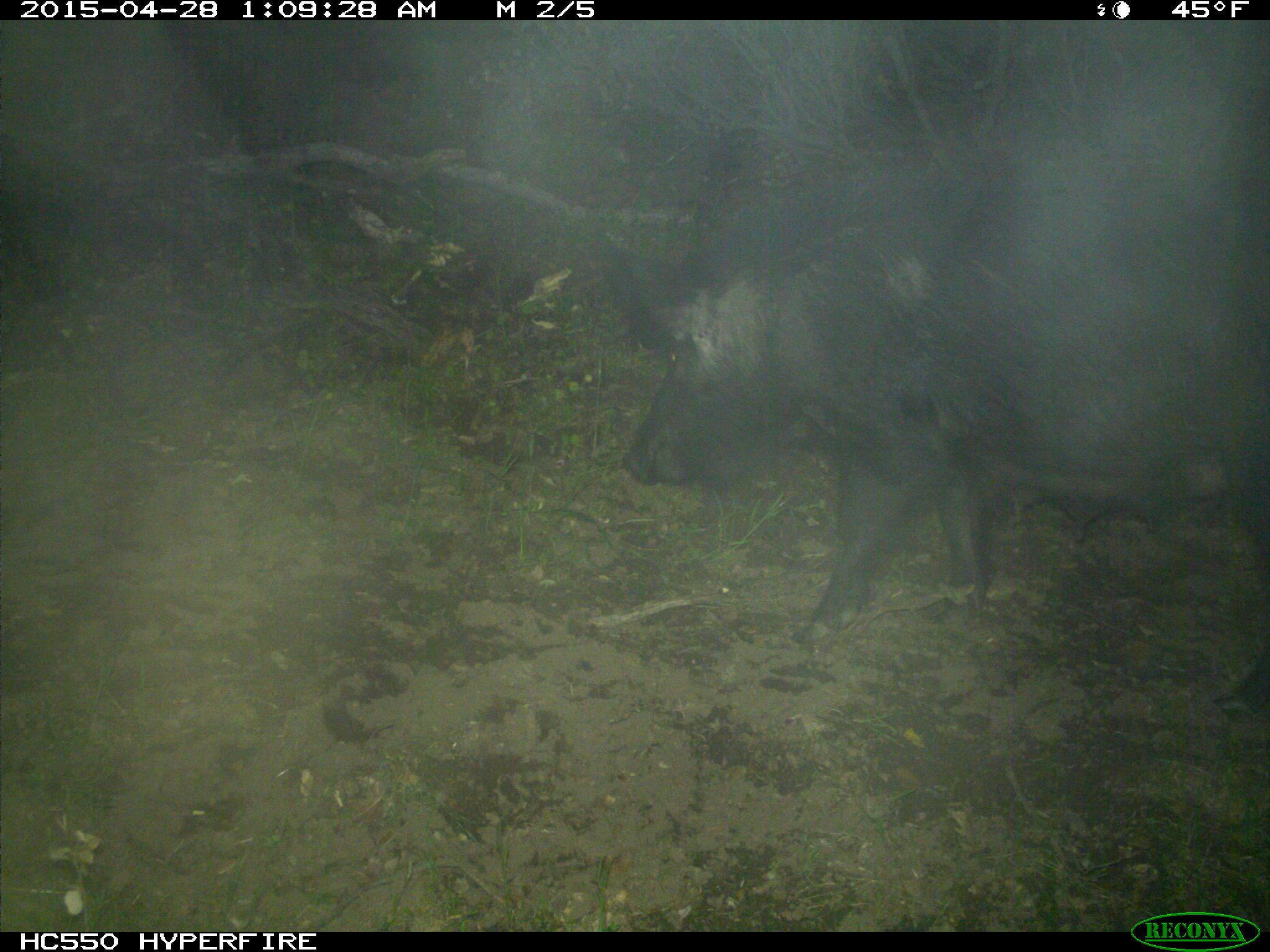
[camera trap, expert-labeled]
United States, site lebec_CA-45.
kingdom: Animalia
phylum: Chordata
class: Mammalia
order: Artiodactyla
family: Suidae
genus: Sus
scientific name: Sus scrofa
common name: wild boar